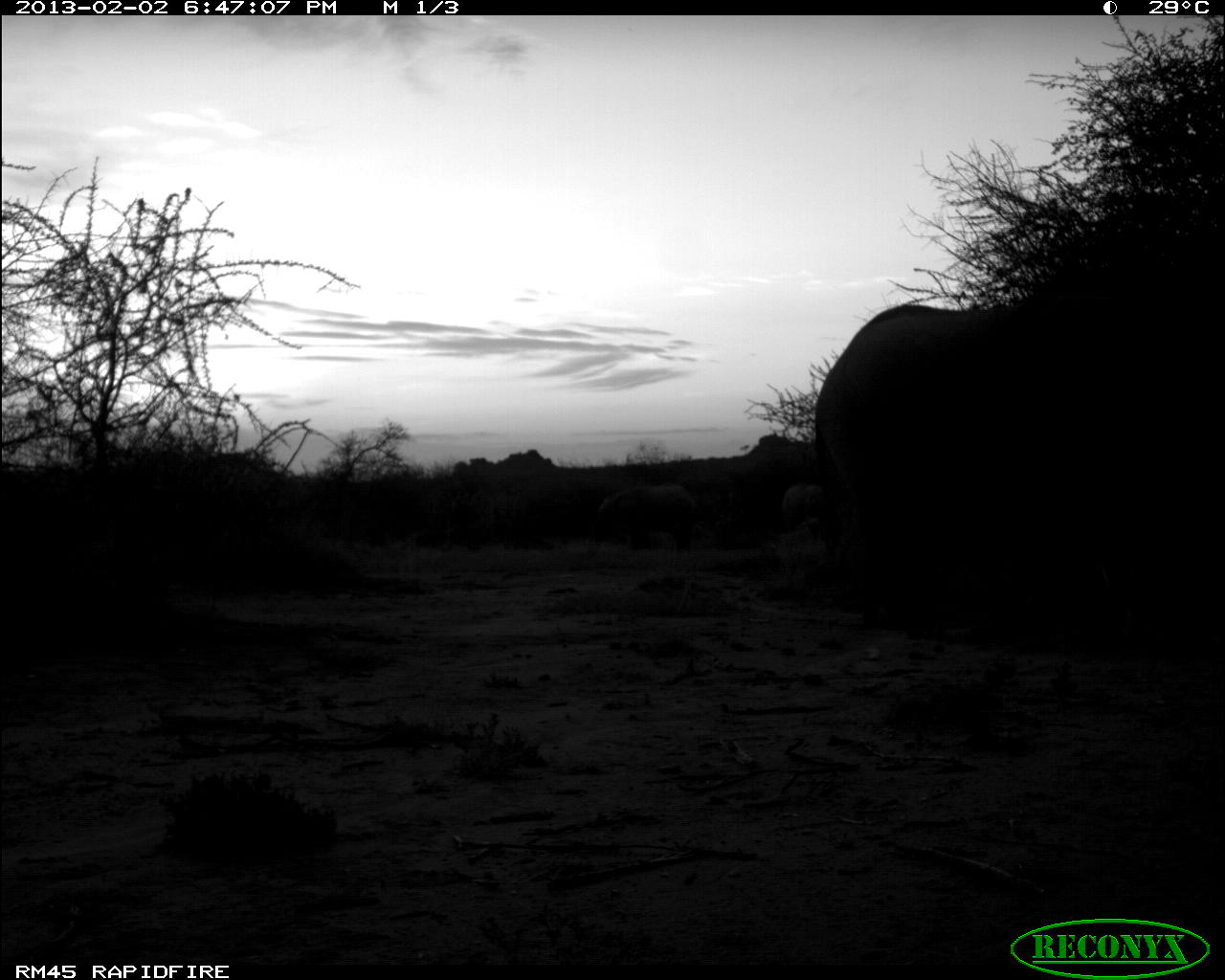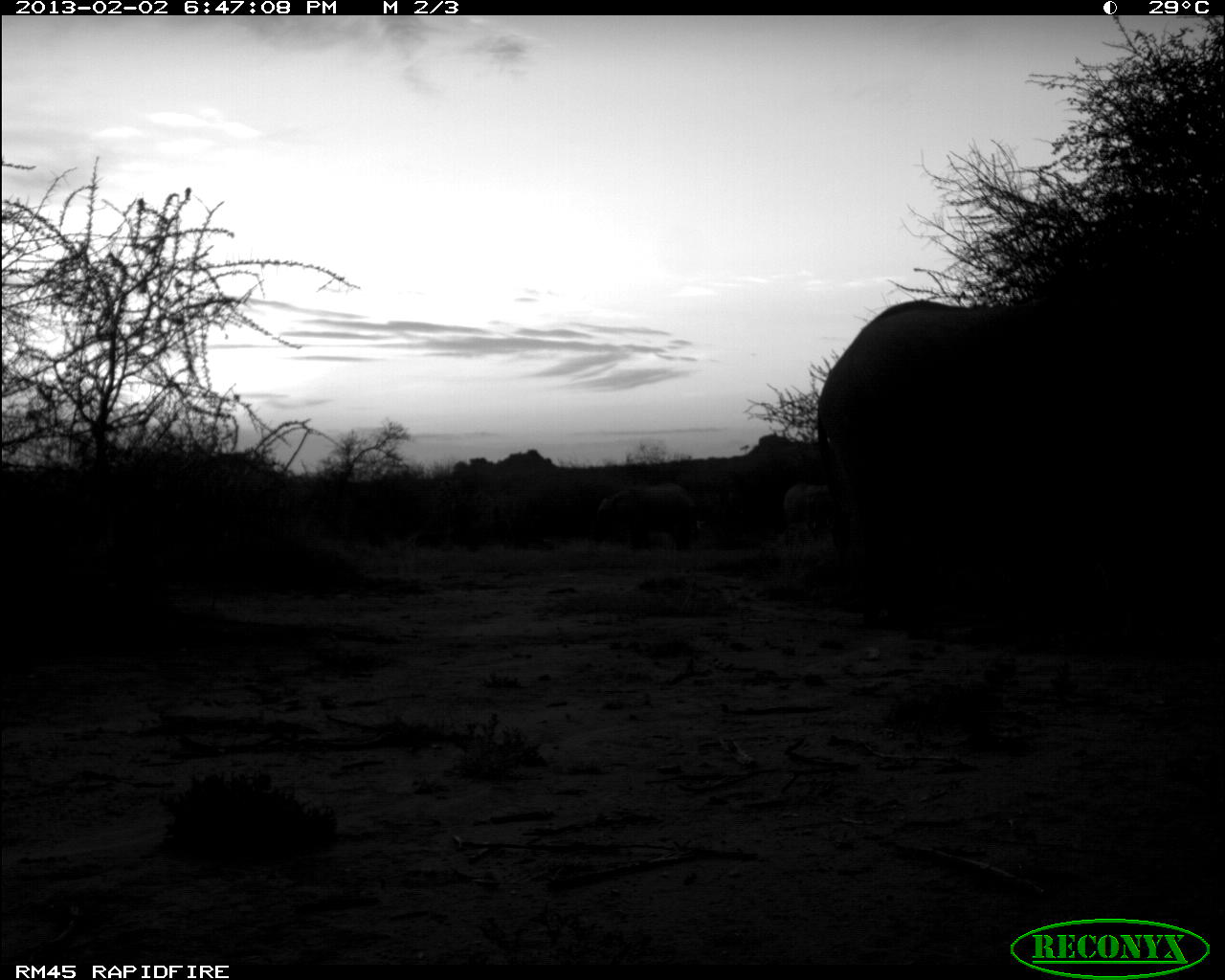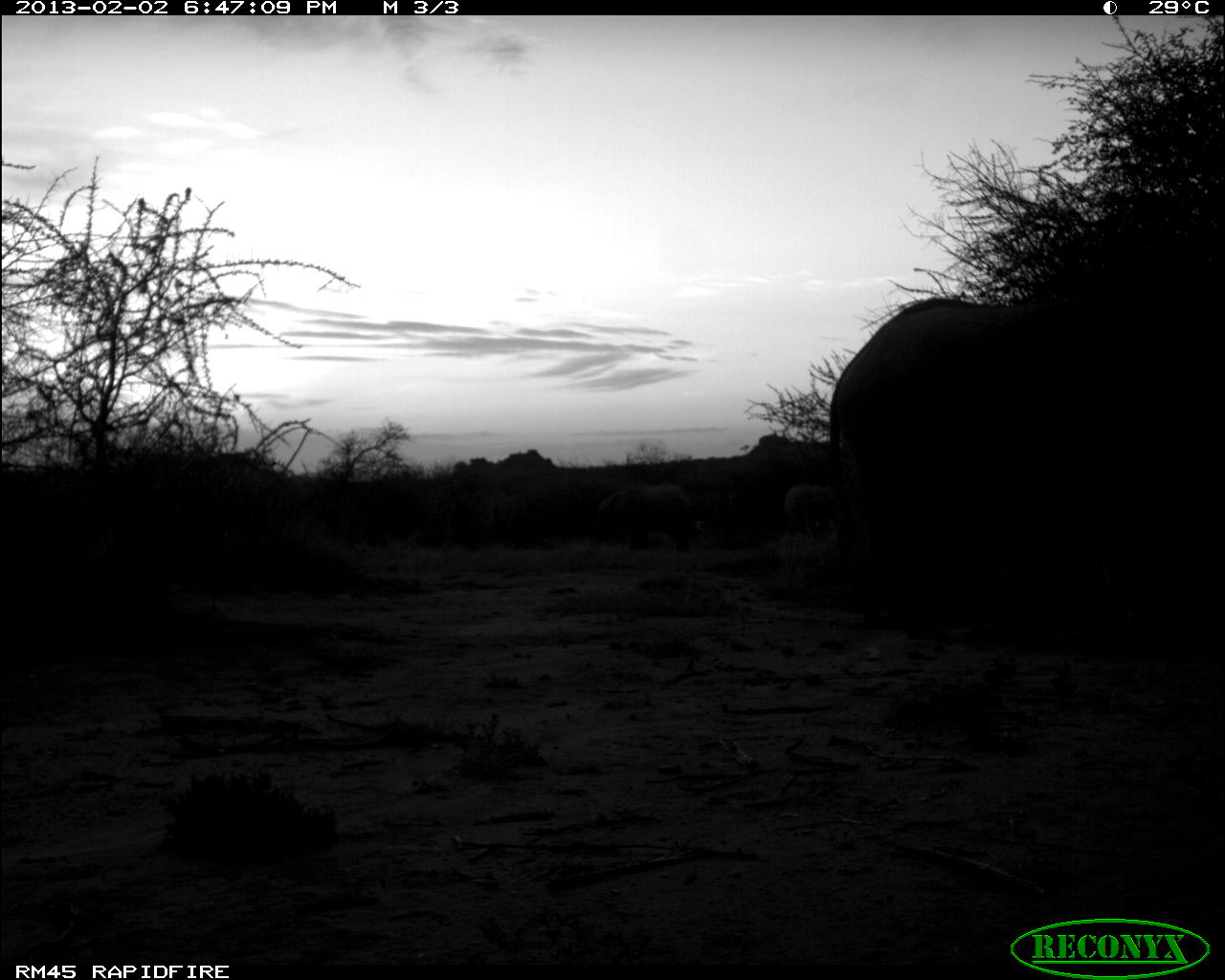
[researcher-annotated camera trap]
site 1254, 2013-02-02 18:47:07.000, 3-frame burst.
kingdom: Animalia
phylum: Chordata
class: Mammalia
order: Proboscidea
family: Elephantidae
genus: Loxodonta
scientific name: Loxodonta africana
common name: african bush elephant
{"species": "Loxodonta africana (african bush elephant)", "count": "4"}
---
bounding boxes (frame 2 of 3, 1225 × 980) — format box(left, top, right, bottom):
loxodonta africana: box(814, 267, 1193, 633); box(594, 483, 702, 552); box(783, 480, 837, 531)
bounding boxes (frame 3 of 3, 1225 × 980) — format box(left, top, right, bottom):
loxodonta africana: box(832, 284, 1174, 623); box(594, 482, 696, 551); box(784, 484, 838, 537)